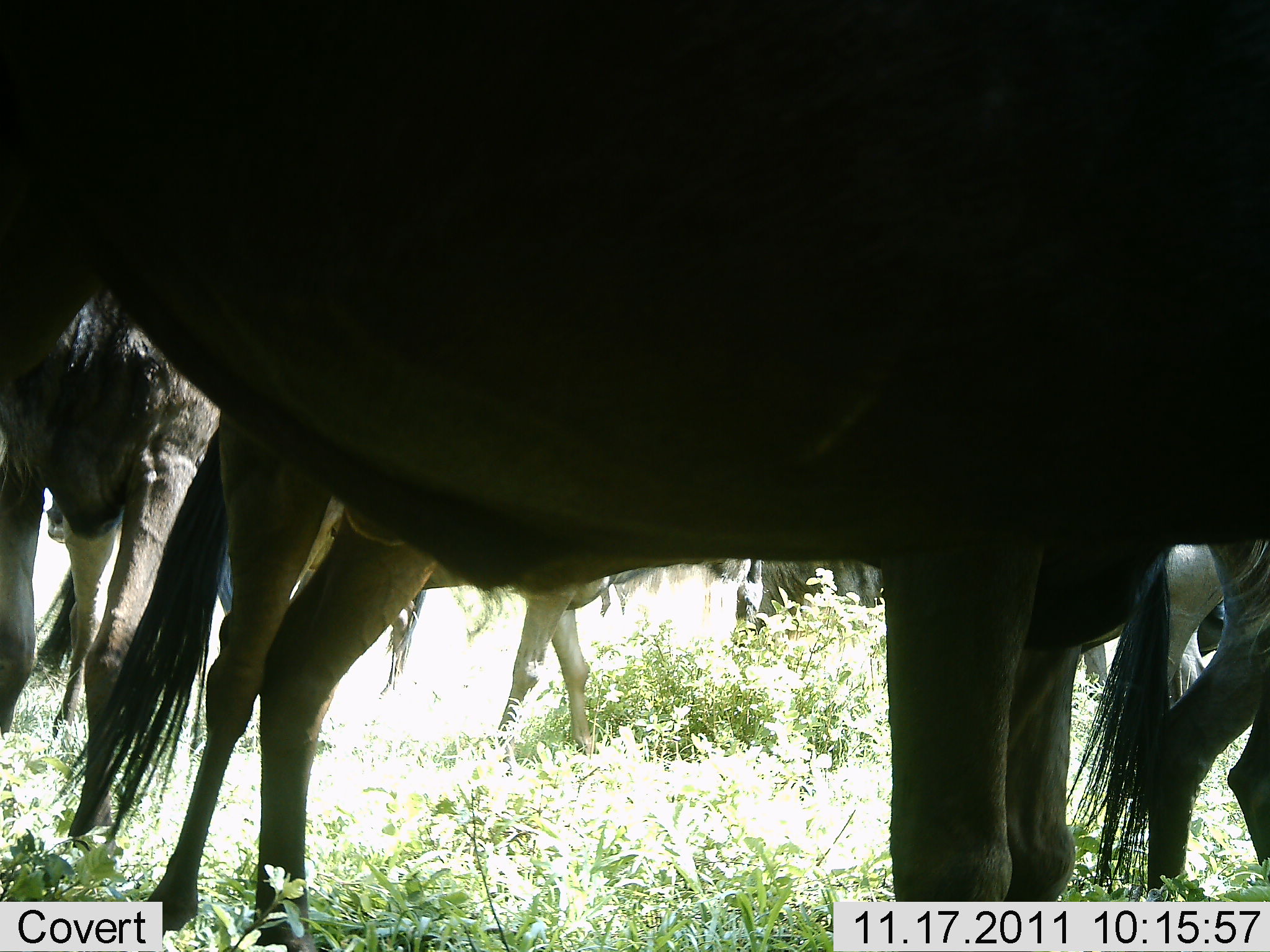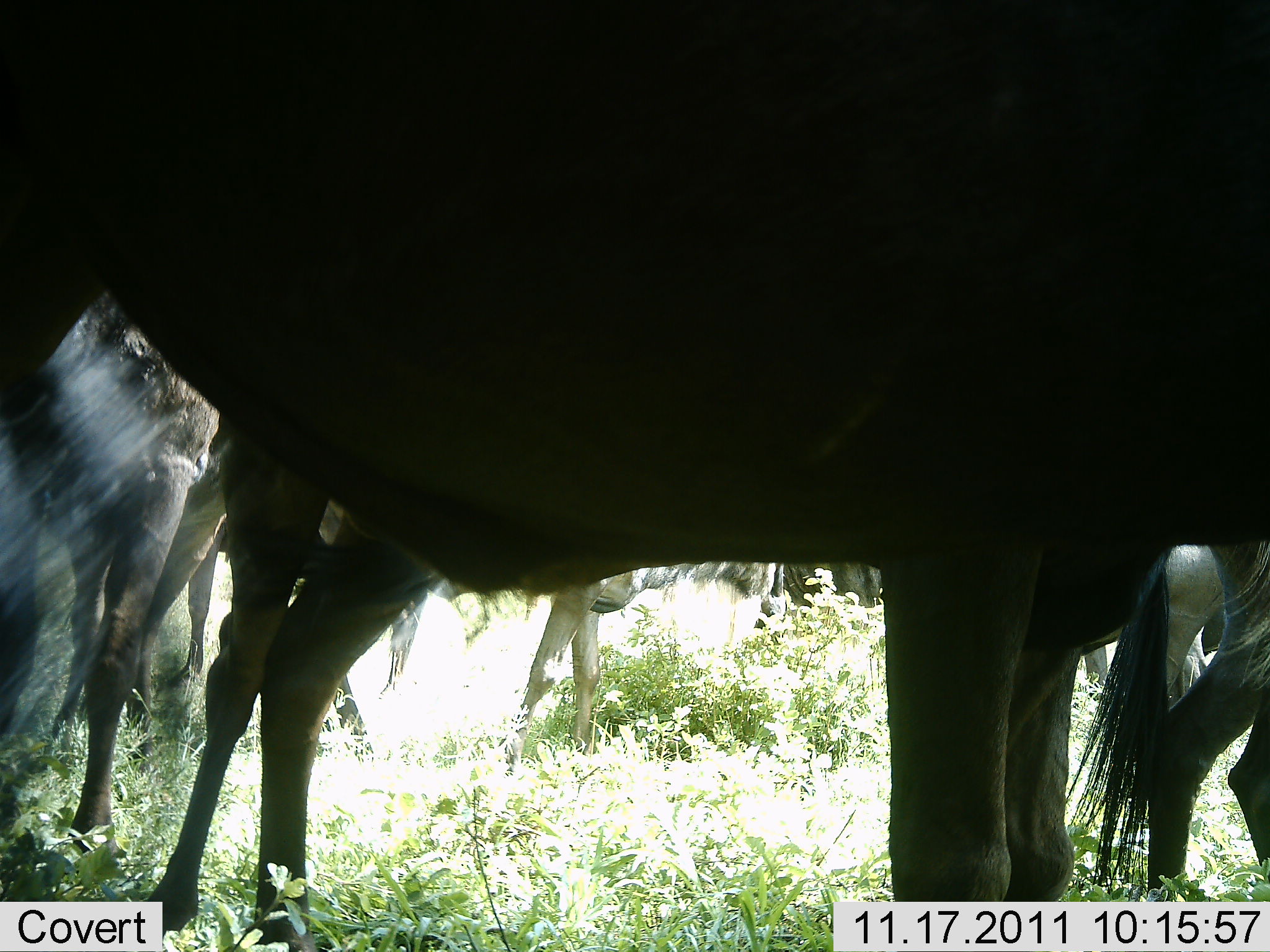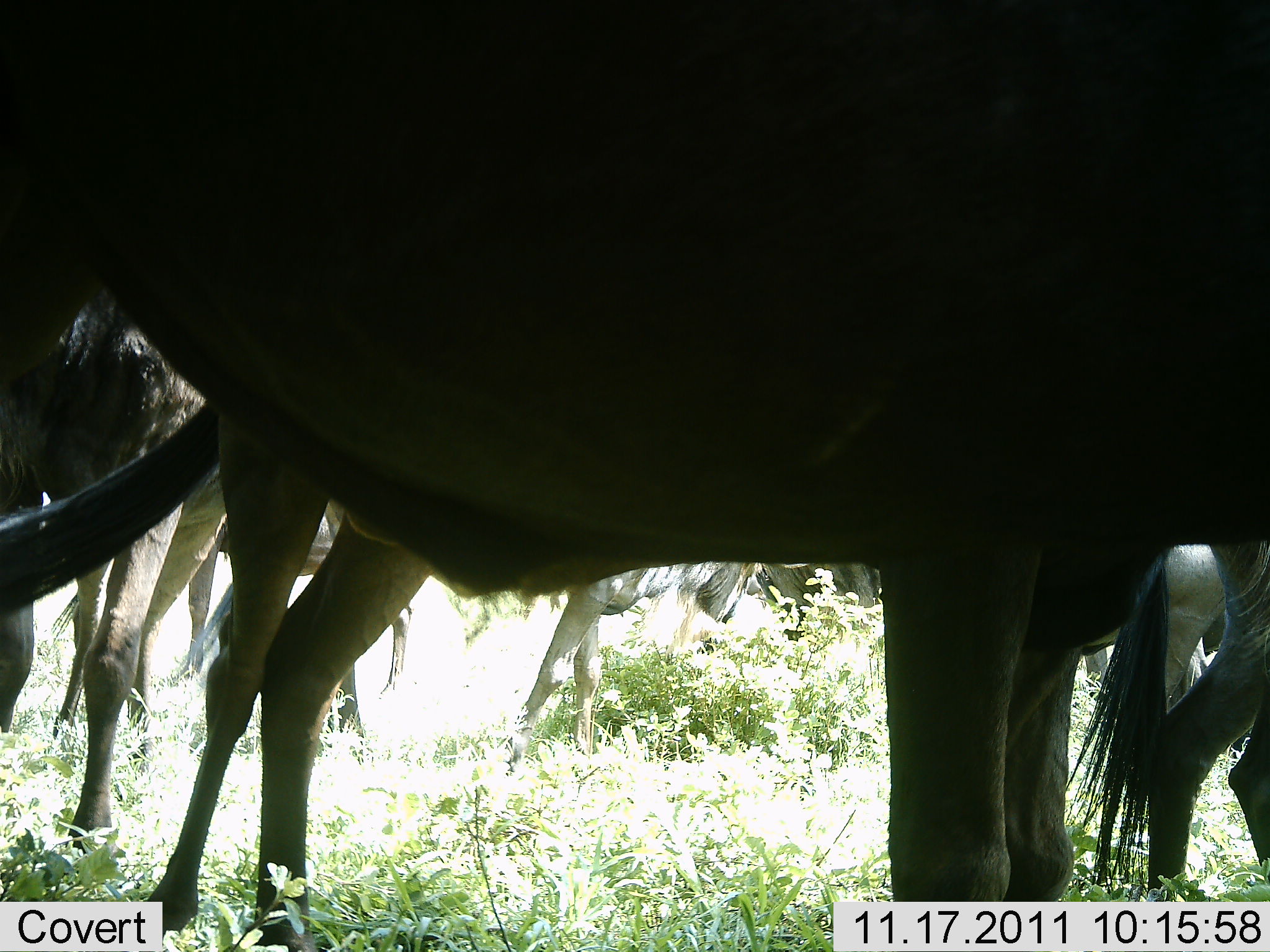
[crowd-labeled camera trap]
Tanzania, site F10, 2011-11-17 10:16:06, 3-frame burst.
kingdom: Animalia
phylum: Chordata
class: Mammalia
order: Artiodactyla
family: Bovidae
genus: Connochaetes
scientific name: Connochaetes taurinus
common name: blue wildebeest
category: wildebeest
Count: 5.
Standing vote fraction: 100%.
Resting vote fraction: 0%.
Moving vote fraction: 0%.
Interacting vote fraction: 0%.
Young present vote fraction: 0%.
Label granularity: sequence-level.